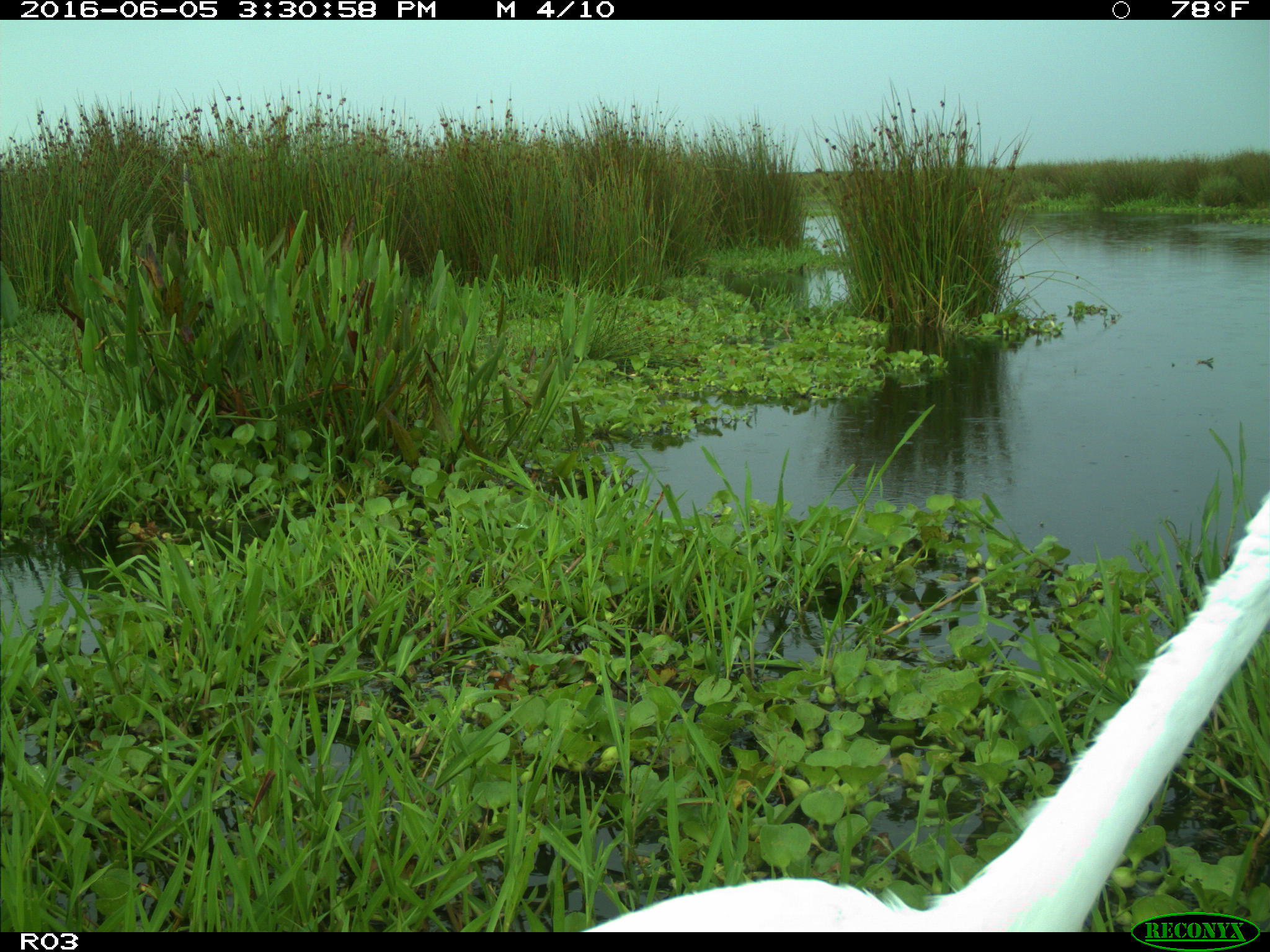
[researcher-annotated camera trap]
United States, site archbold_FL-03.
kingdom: Animalia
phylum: Chordata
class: Aves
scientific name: Aves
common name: birds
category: unidentified bird